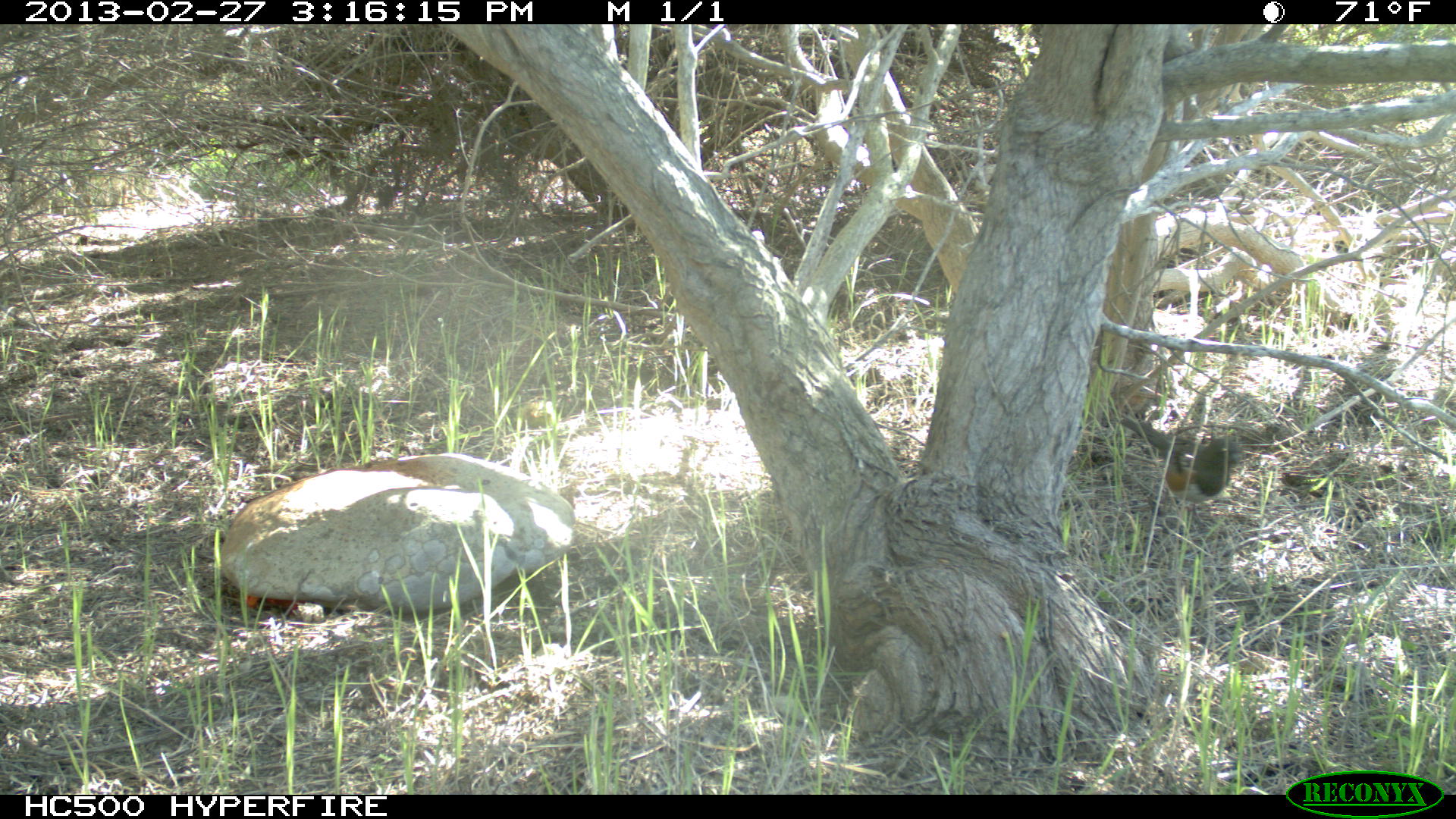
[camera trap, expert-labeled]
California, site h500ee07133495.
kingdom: Animalia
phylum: Chordata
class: Aves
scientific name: Aves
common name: bird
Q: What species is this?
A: Bird (Aves).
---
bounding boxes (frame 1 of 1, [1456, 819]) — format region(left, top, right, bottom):
bird: region(1120, 417, 1240, 527)